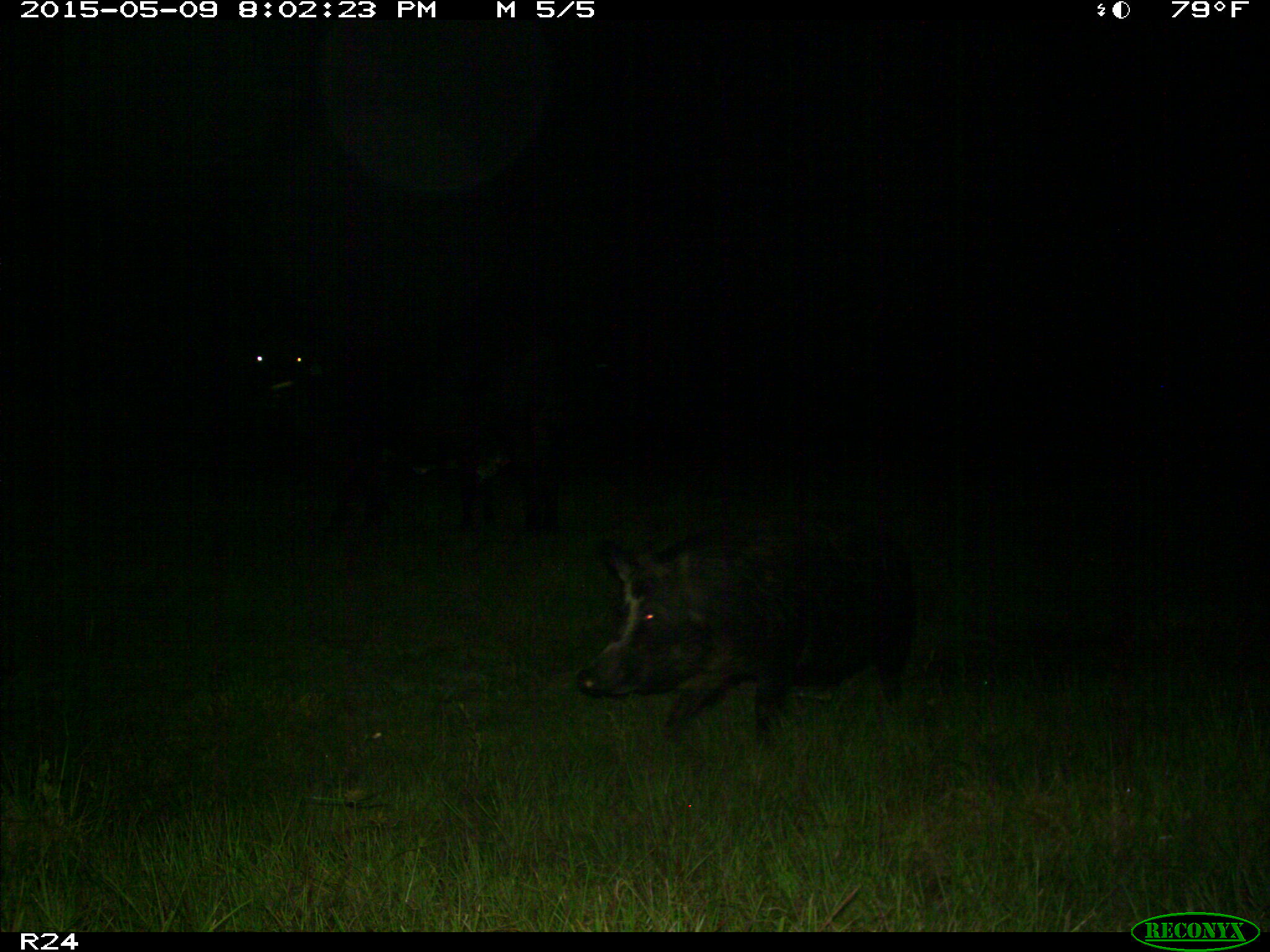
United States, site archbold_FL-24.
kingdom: Animalia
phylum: Chordata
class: Mammalia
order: Artiodactyla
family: Suidae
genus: Sus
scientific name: Sus scrofa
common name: wild boar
Sus scrofa (wild boar).